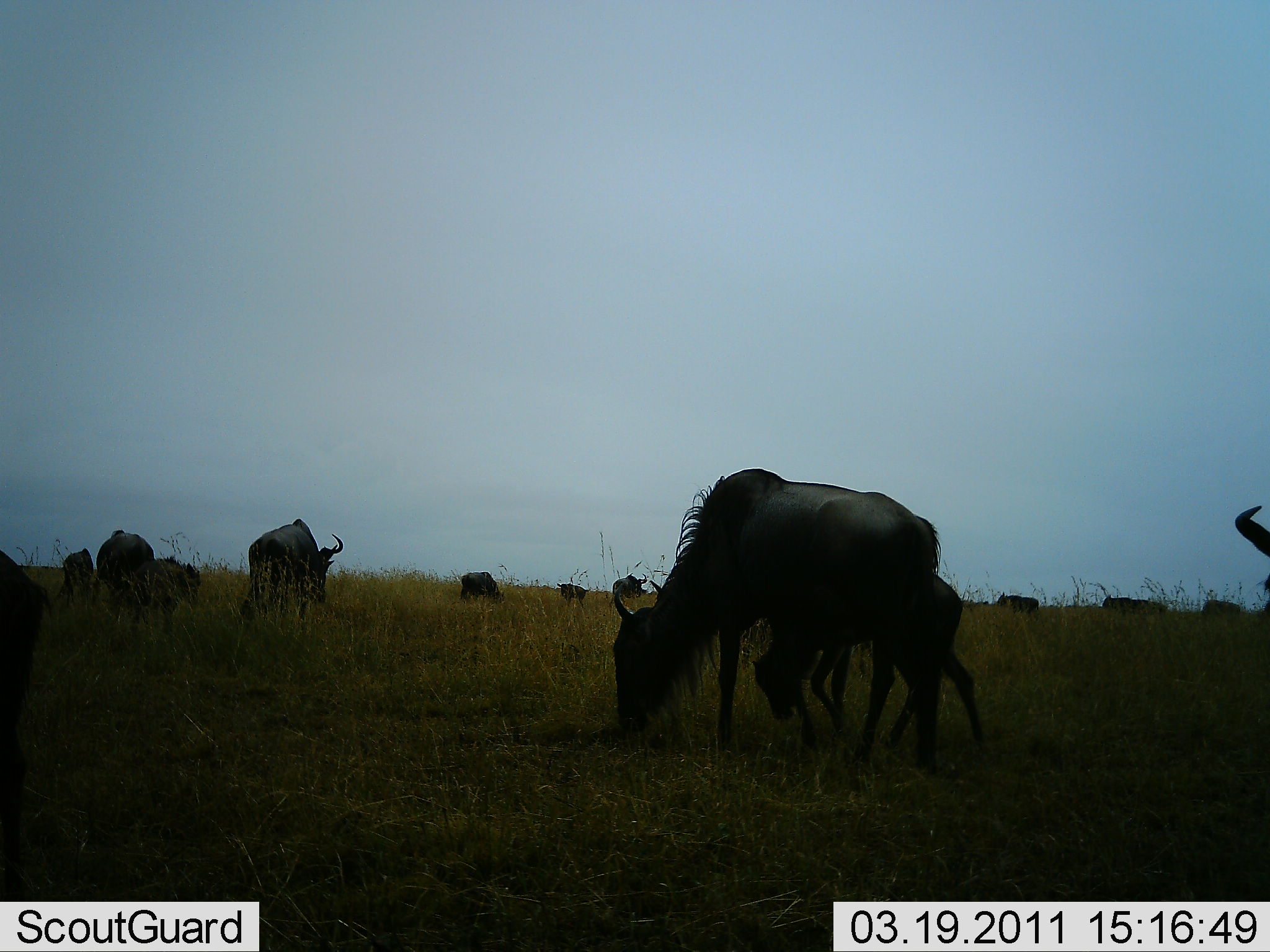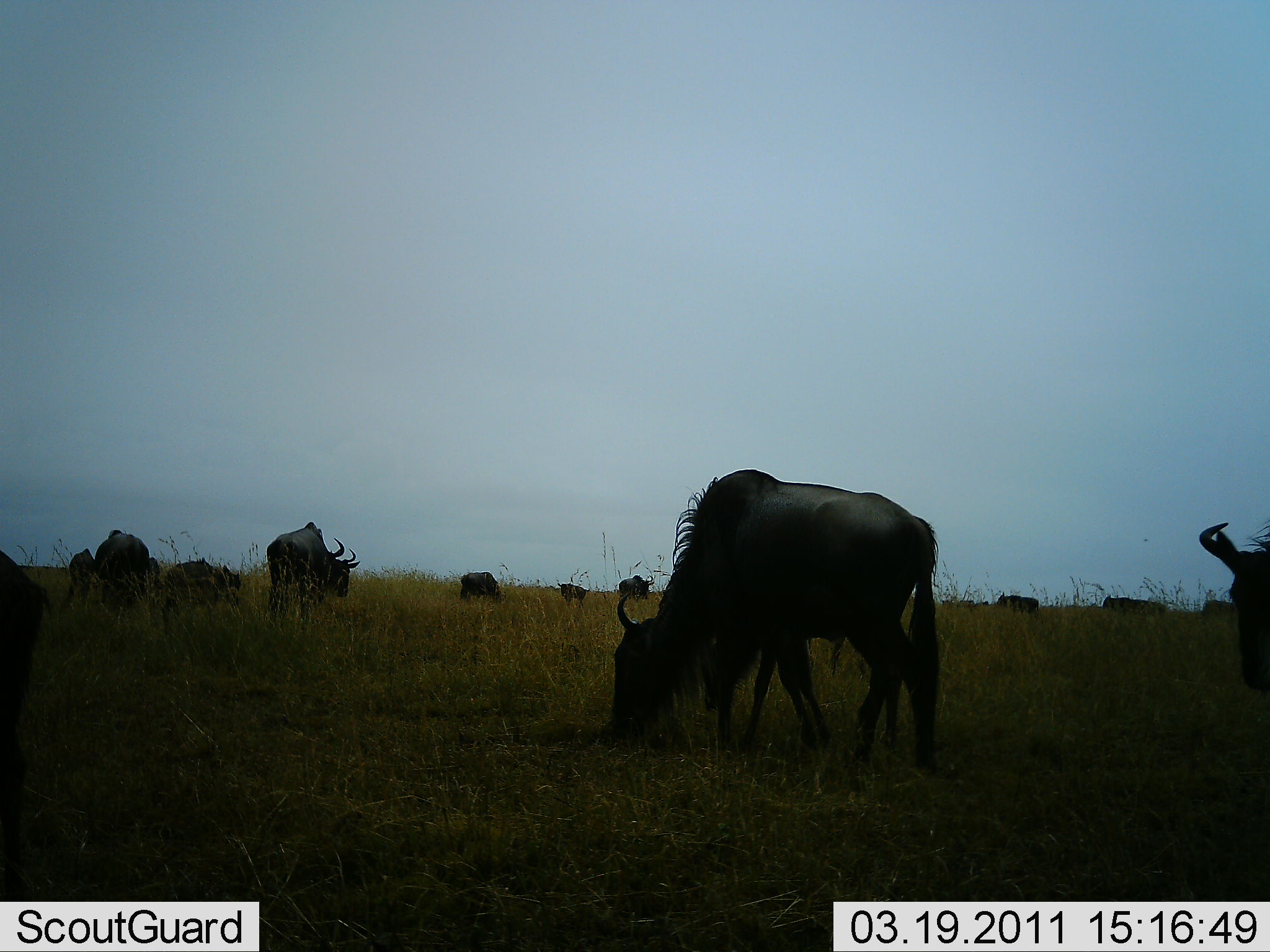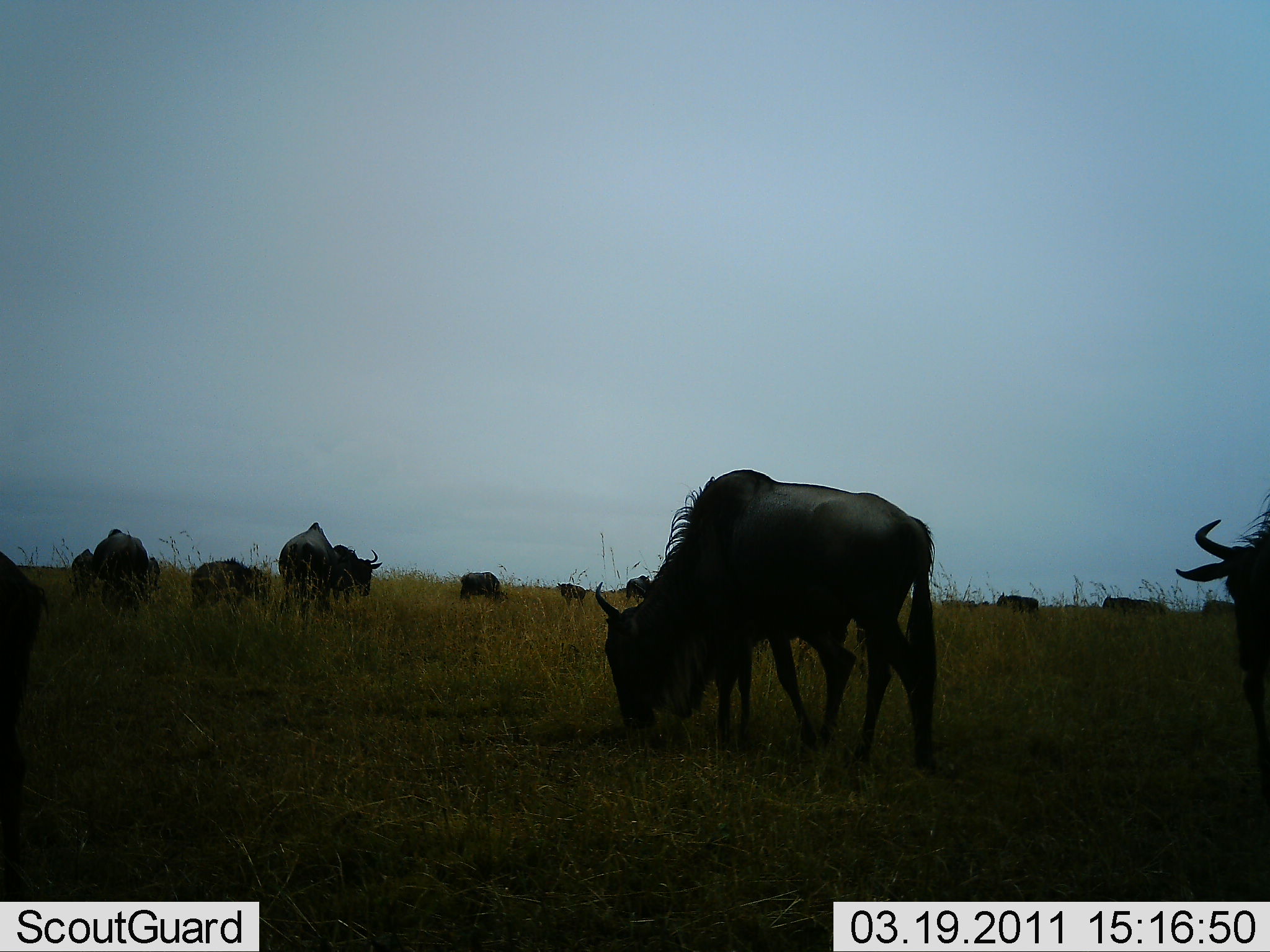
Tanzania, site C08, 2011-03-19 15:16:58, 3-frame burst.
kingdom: Animalia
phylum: Chordata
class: Mammalia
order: Artiodactyla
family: Bovidae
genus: Connochaetes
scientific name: Connochaetes taurinus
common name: blue wildebeest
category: wildebeest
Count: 11-50.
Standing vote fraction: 55%.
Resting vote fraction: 0%.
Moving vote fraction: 45%.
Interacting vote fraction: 0%.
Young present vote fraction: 36%.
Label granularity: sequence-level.